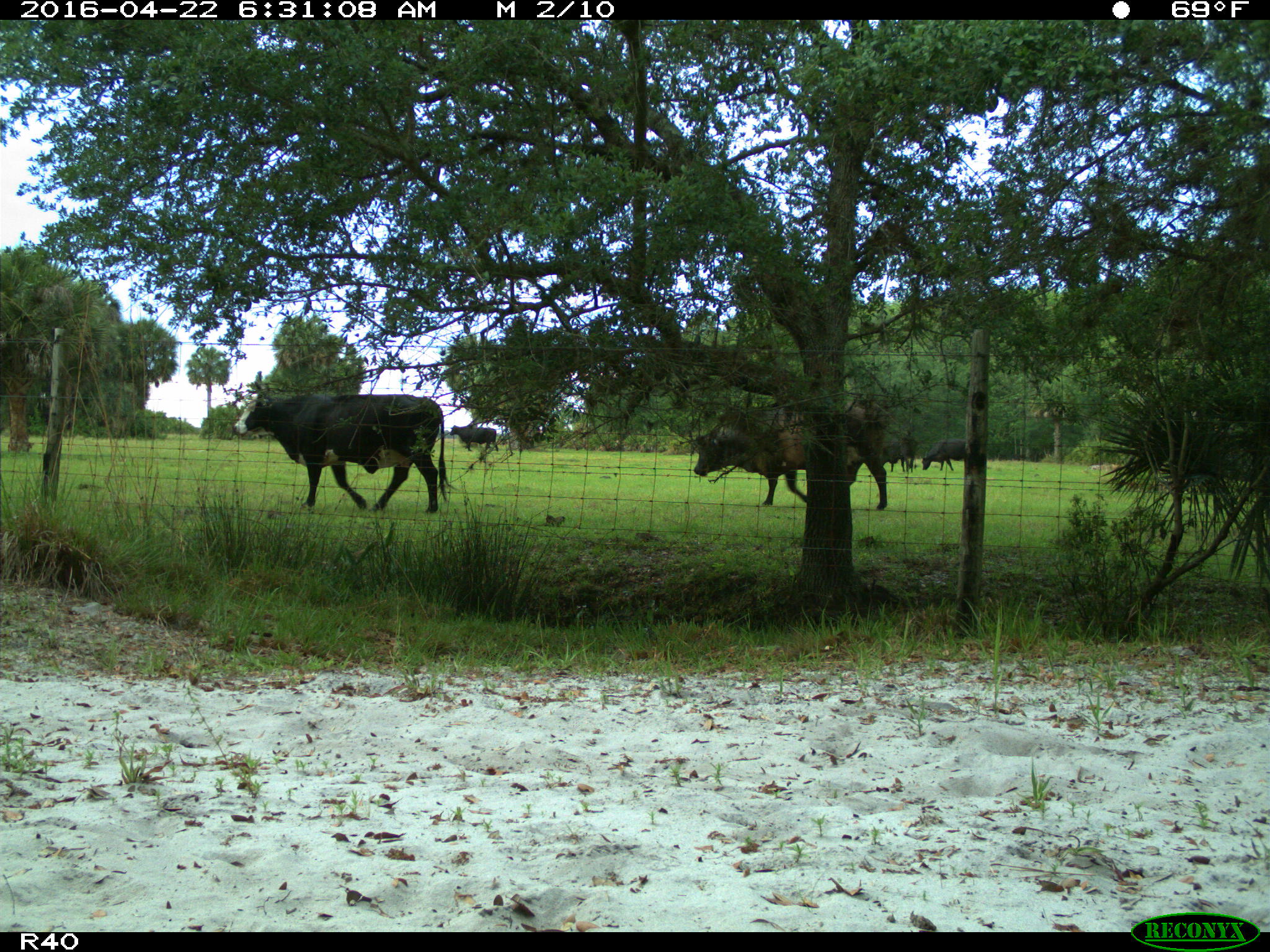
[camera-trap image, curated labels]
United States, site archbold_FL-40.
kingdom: Animalia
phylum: Chordata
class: Mammalia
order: Artiodactyla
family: Bovidae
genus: Bos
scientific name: Bos taurus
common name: domestic cow